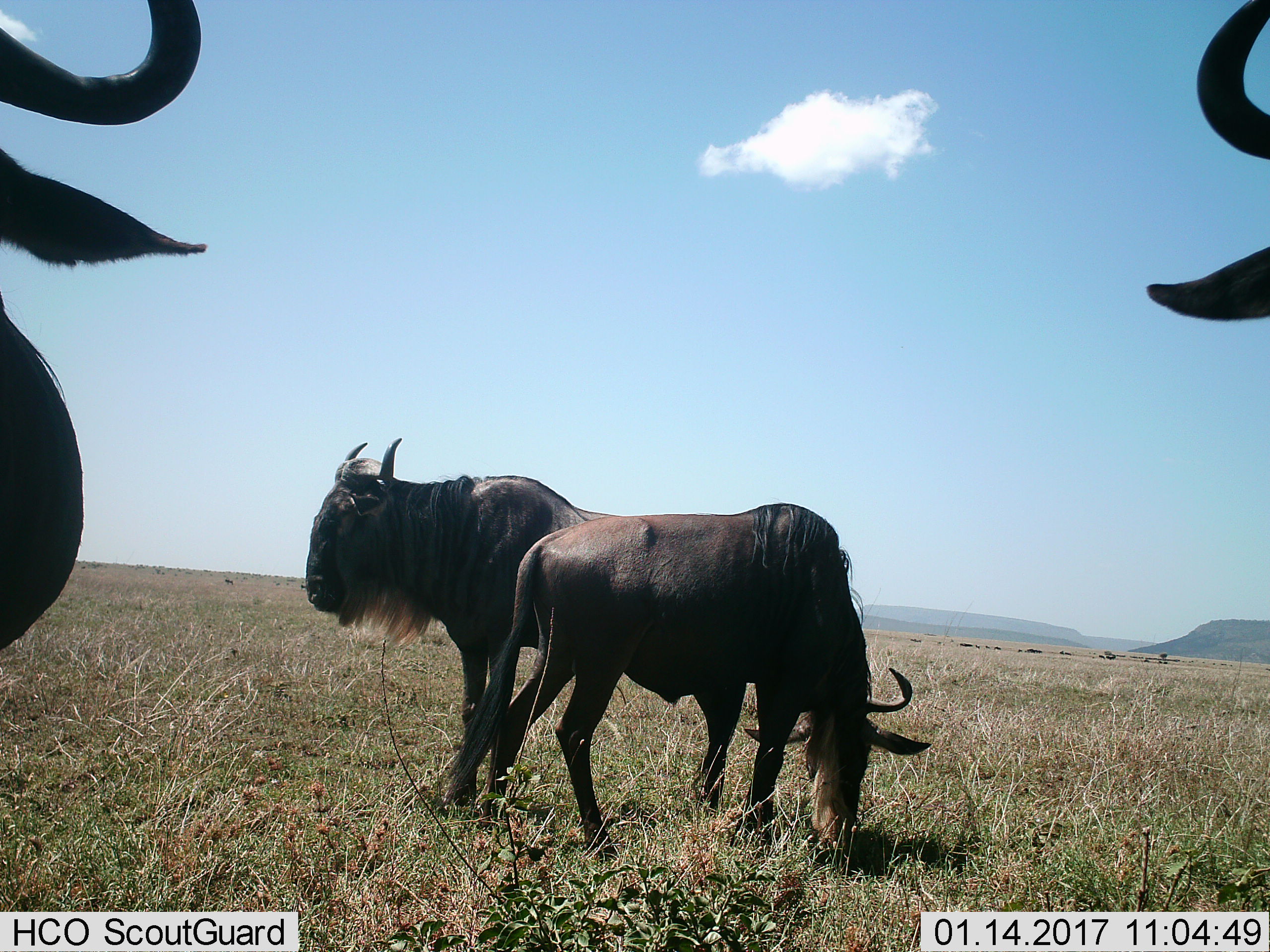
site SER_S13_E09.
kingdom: Animalia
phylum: Chordata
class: Mammalia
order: Artiodactyla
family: Bovidae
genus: Connochaetes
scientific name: Connochaetes taurinus taurinus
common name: blue wildebeest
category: wildebeestblue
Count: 4.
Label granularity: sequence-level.